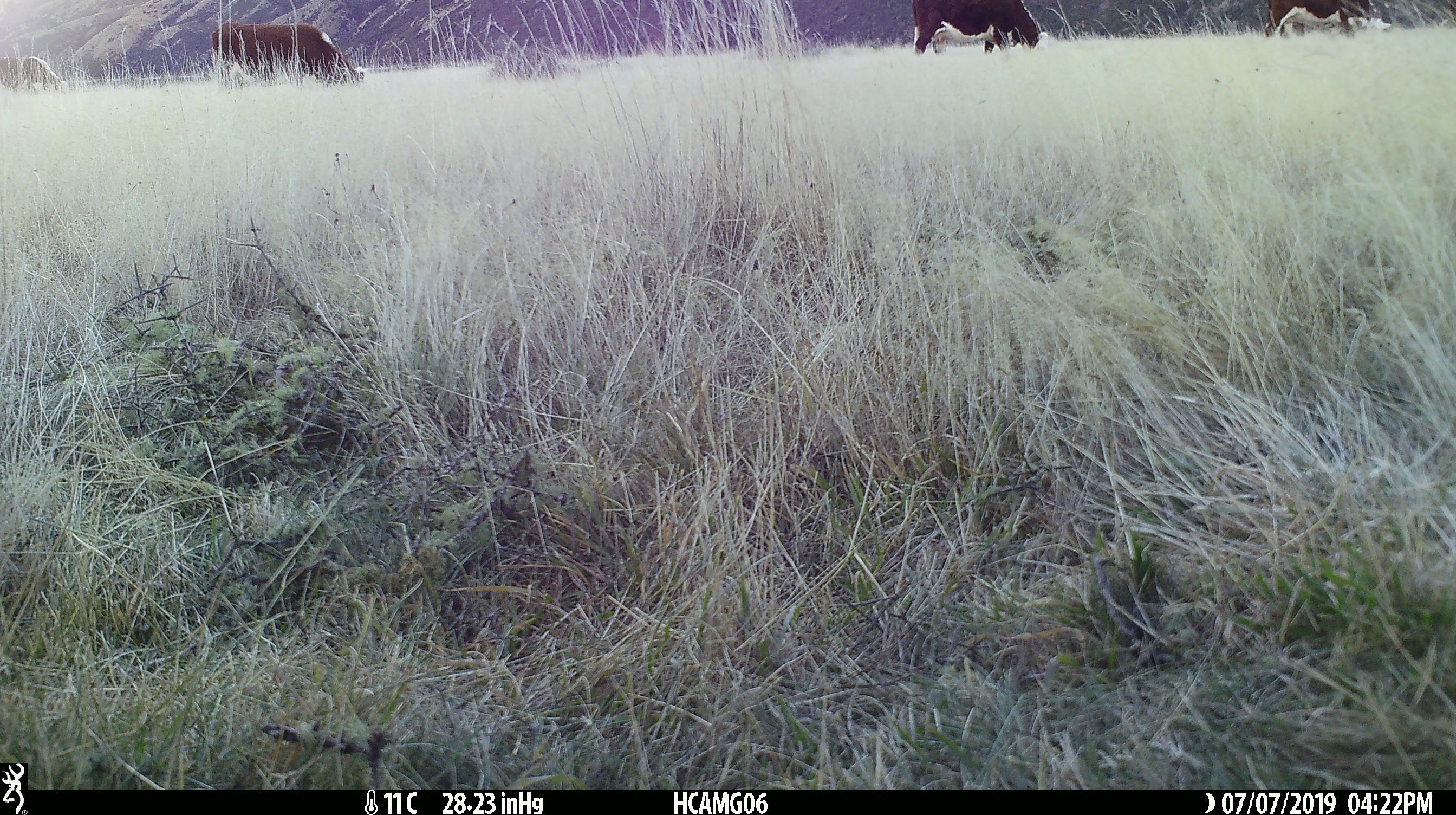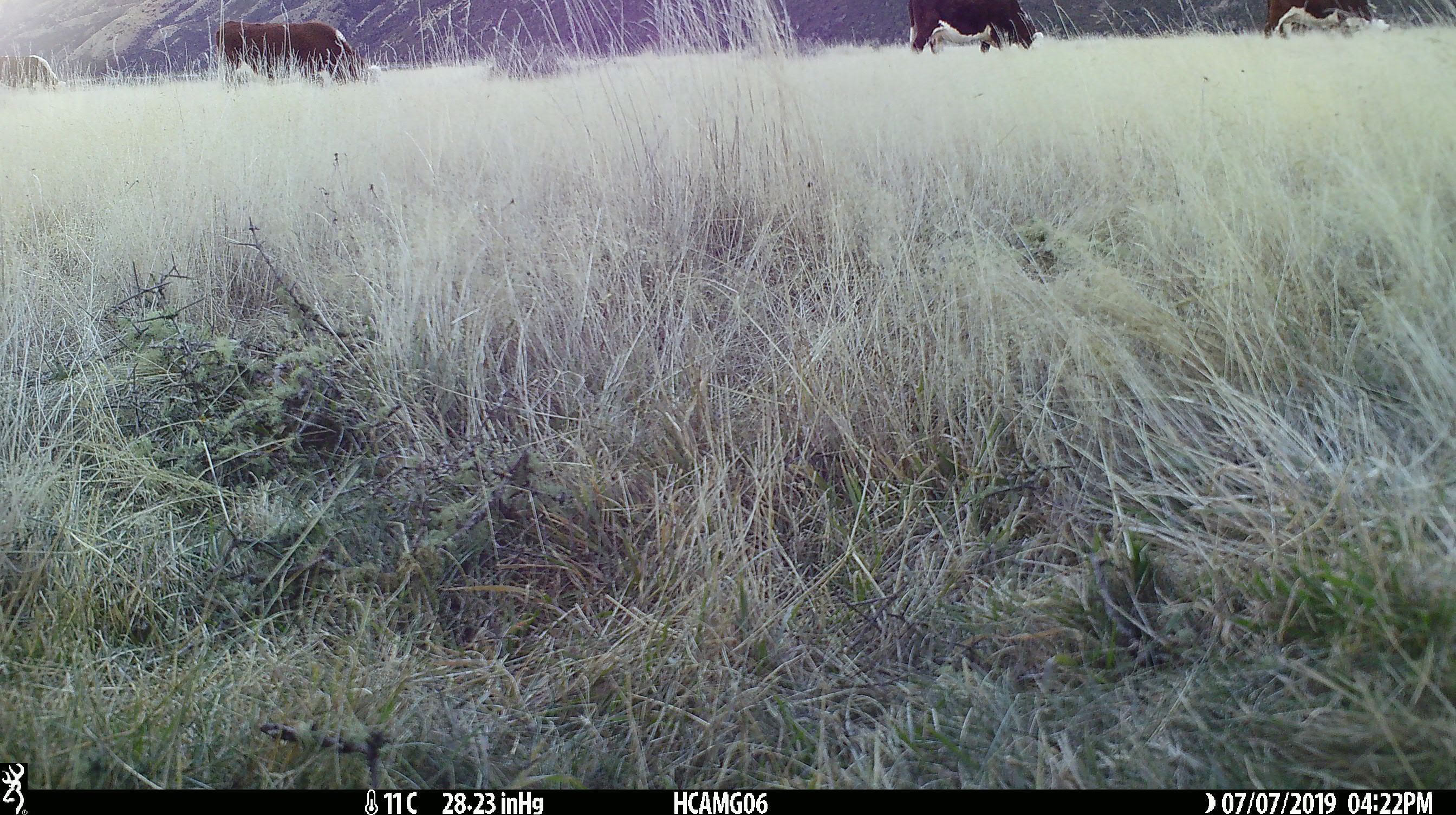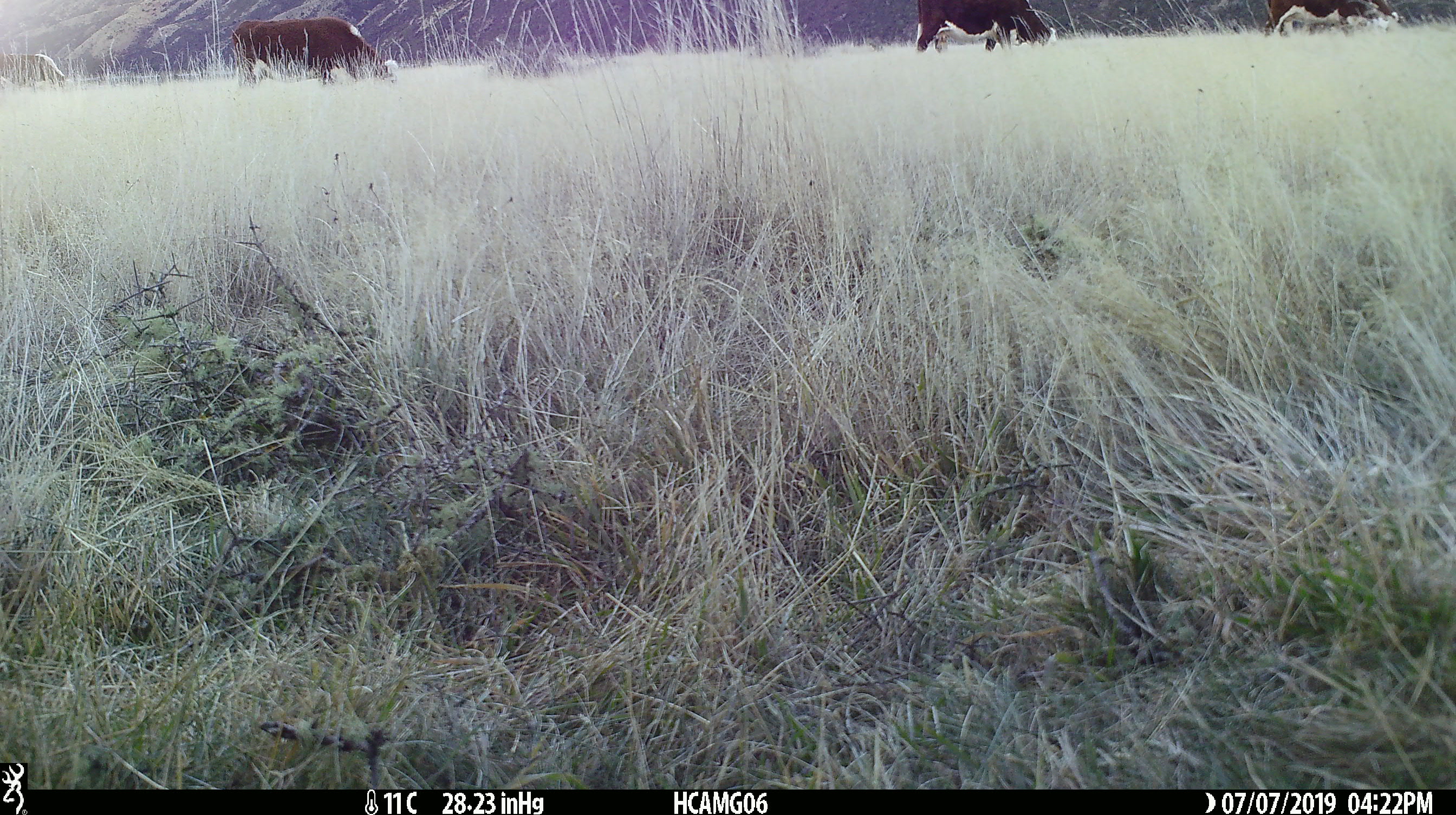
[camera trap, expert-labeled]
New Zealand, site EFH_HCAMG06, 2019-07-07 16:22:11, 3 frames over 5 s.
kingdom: Animalia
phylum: Chordata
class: Mammalia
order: Artiodactyla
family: Bovidae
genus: Bos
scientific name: Bos taurus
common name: domestic cow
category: cow